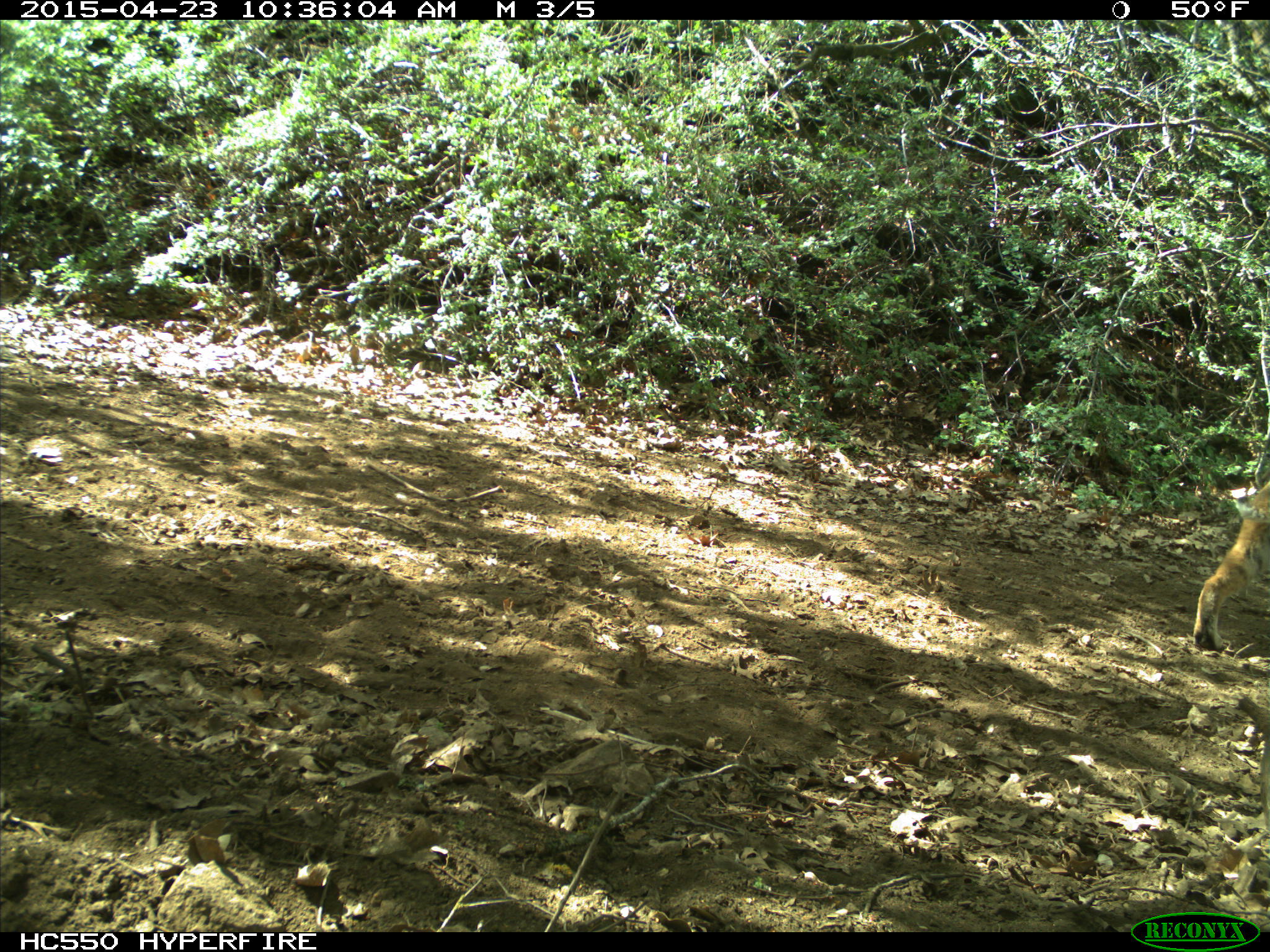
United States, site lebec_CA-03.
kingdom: Animalia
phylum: Chordata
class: Mammalia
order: Carnivora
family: Felidae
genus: Lynx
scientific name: Lynx rufus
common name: bobcat